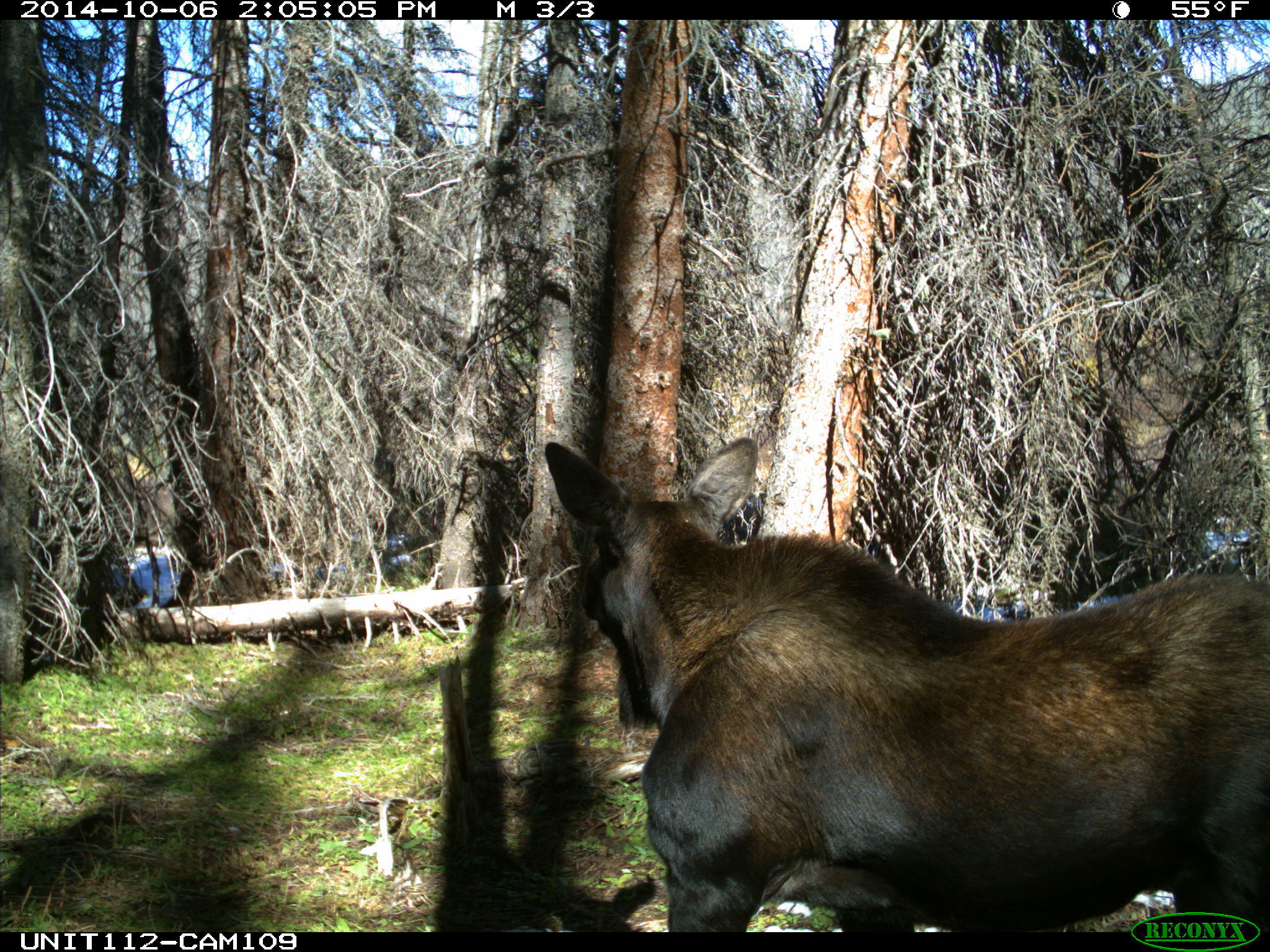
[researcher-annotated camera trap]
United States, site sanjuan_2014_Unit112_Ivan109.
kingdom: Animalia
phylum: Chordata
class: Mammalia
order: Artiodactyla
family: Cervidae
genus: Alces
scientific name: Alces alces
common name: moose